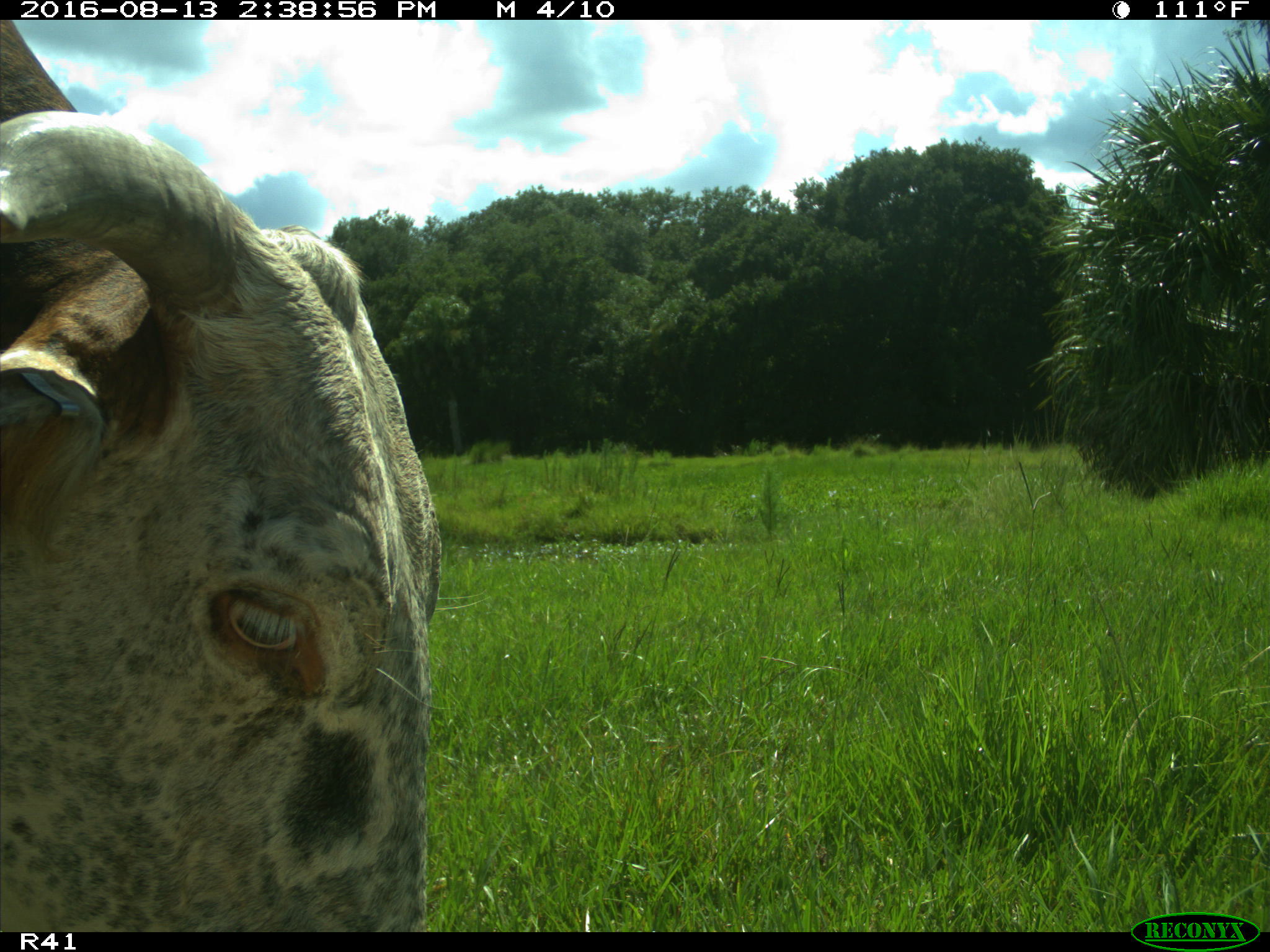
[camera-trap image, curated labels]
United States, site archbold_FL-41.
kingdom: Animalia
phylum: Chordata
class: Mammalia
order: Artiodactyla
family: Bovidae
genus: Bos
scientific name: Bos taurus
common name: domestic cow